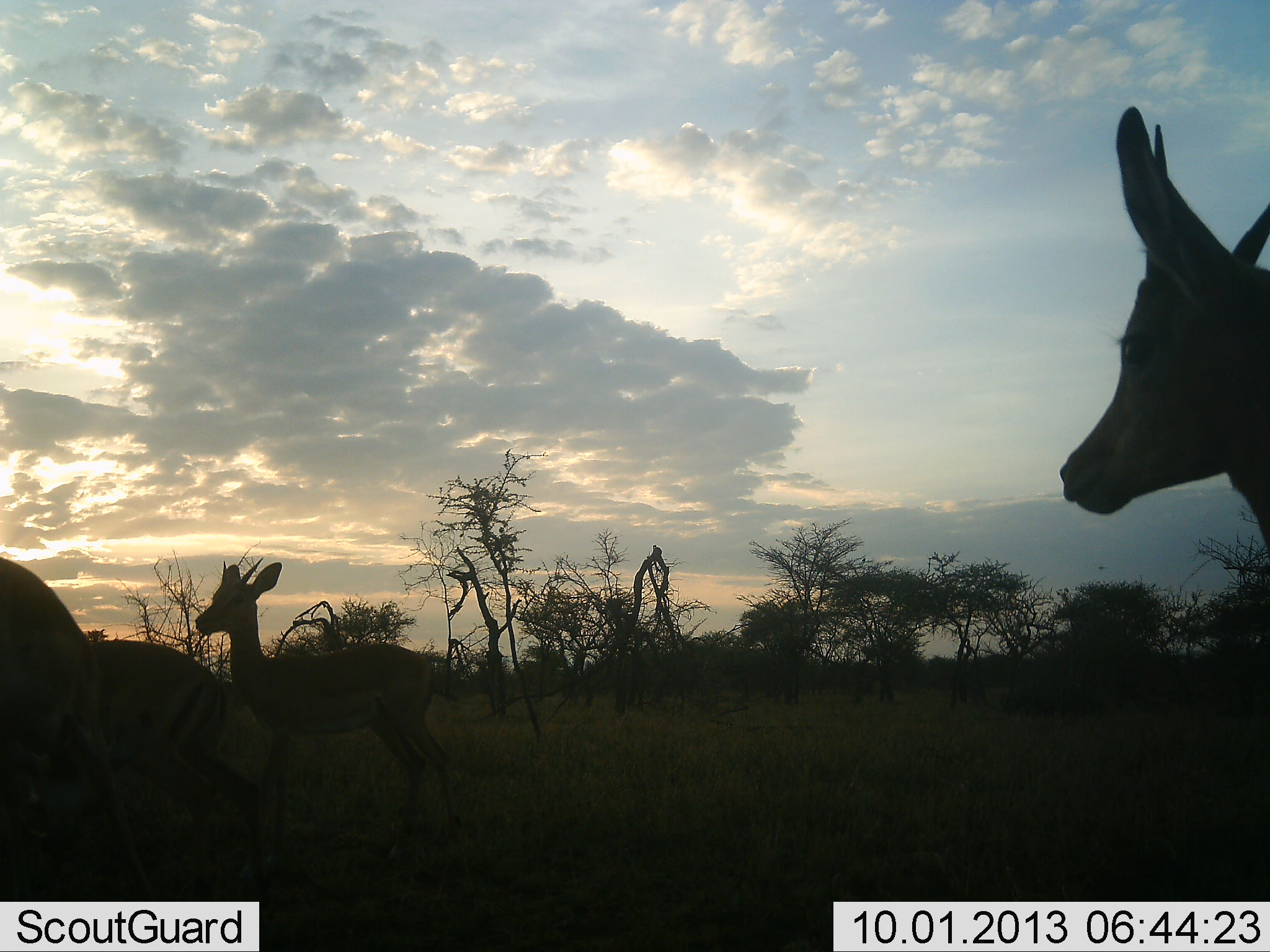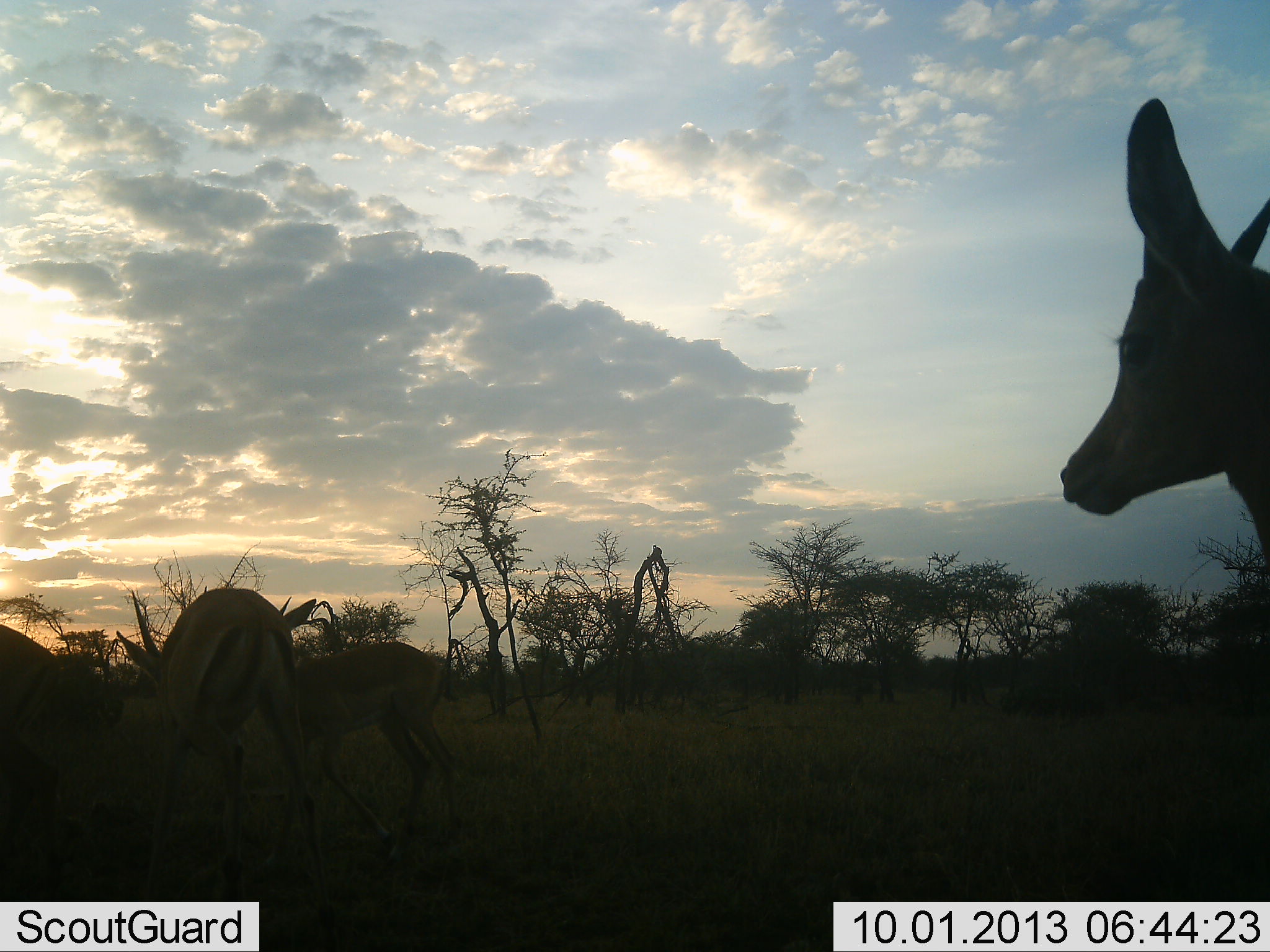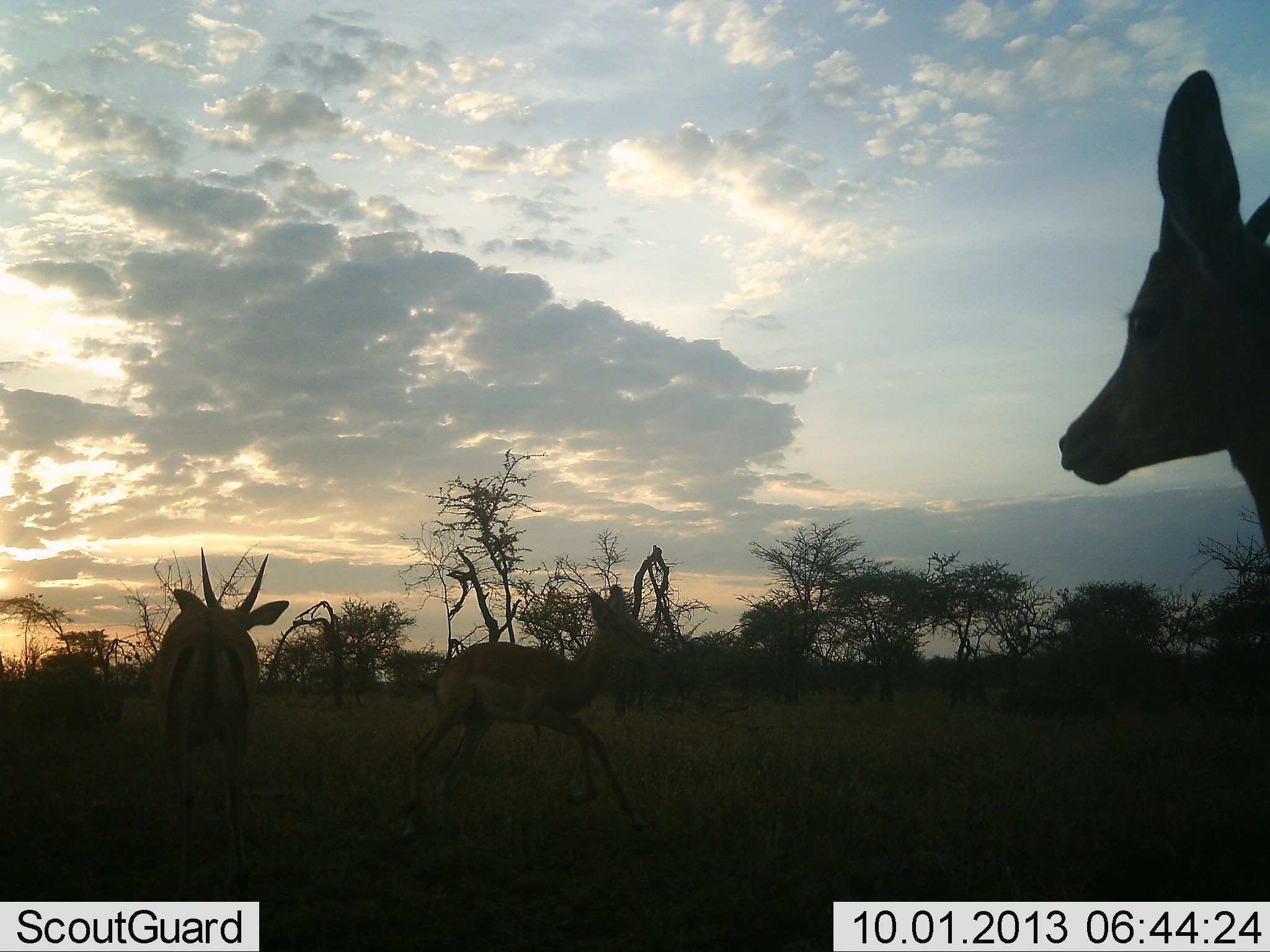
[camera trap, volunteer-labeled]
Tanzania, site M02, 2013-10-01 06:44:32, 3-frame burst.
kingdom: Animalia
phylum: Chordata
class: Mammalia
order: Artiodactyla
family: Bovidae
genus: Aepyceros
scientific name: Aepyceros melampus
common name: impala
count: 4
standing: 78%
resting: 0%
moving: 67%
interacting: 44%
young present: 0%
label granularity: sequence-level